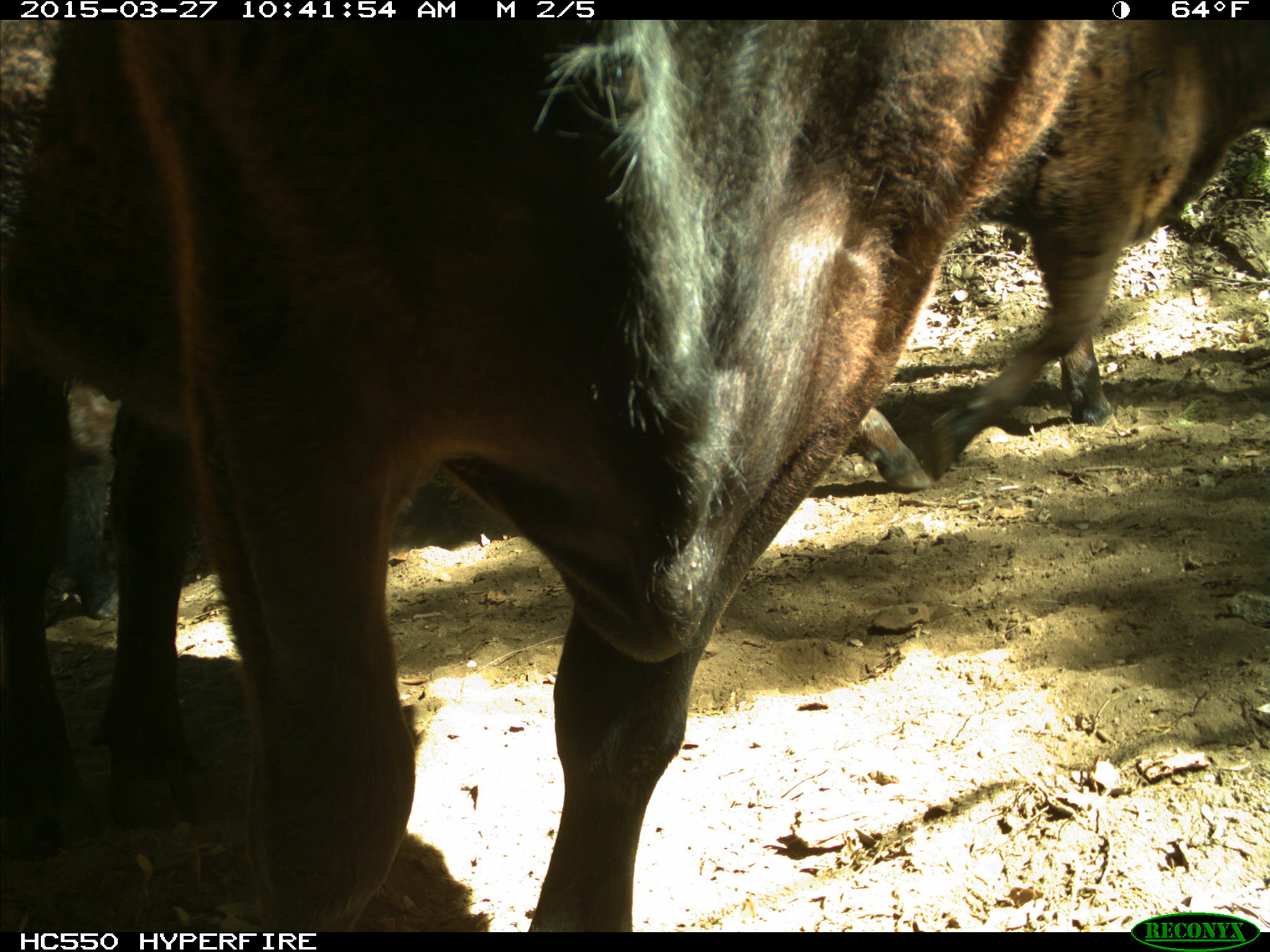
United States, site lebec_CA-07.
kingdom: Animalia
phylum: Chordata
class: Mammalia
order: Artiodactyla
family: Bovidae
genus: Bos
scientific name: Bos taurus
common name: domestic cow